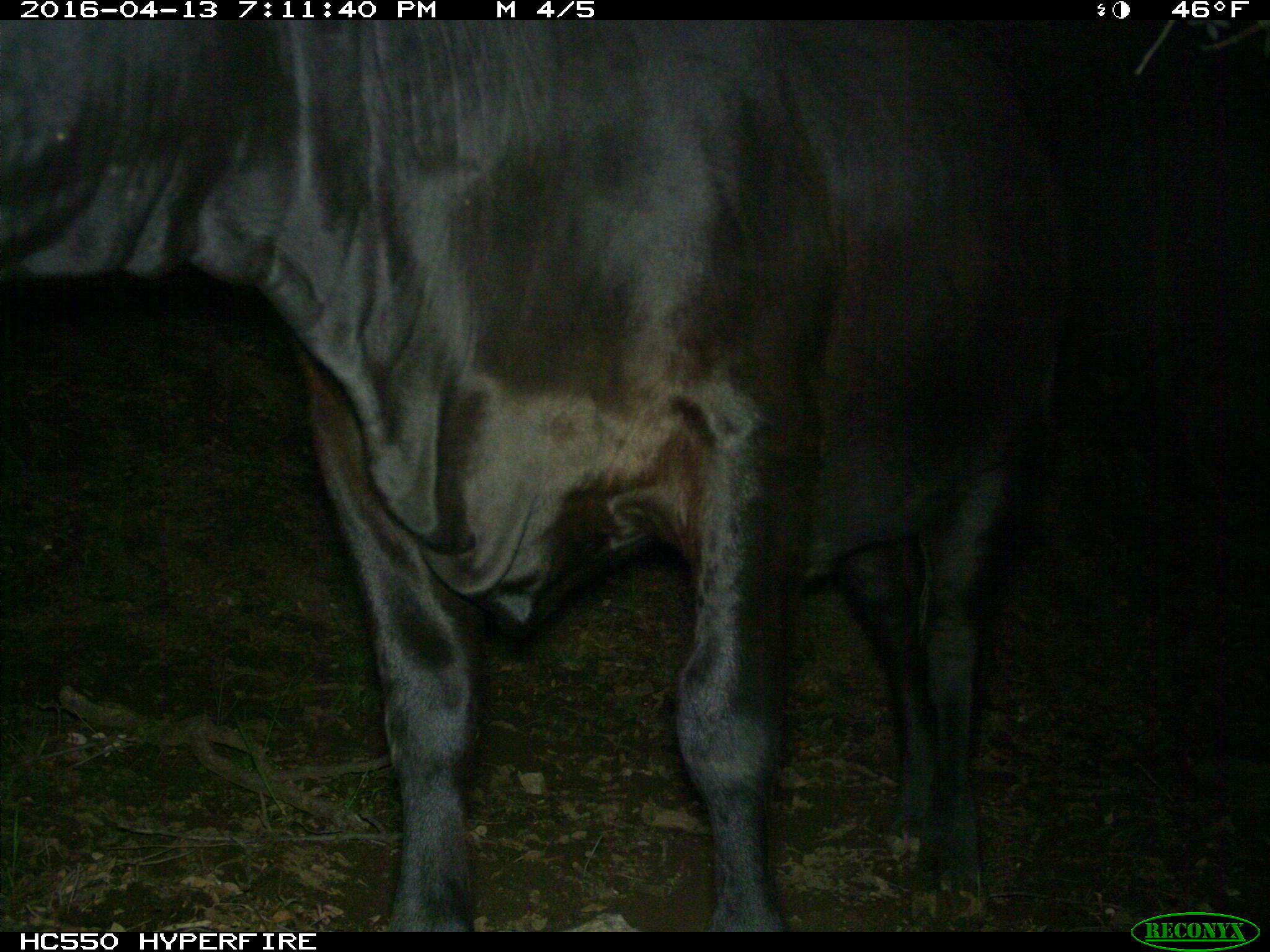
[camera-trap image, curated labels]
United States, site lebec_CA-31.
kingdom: Animalia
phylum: Chordata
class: Mammalia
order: Artiodactyla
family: Bovidae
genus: Bos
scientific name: Bos taurus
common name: domestic cow